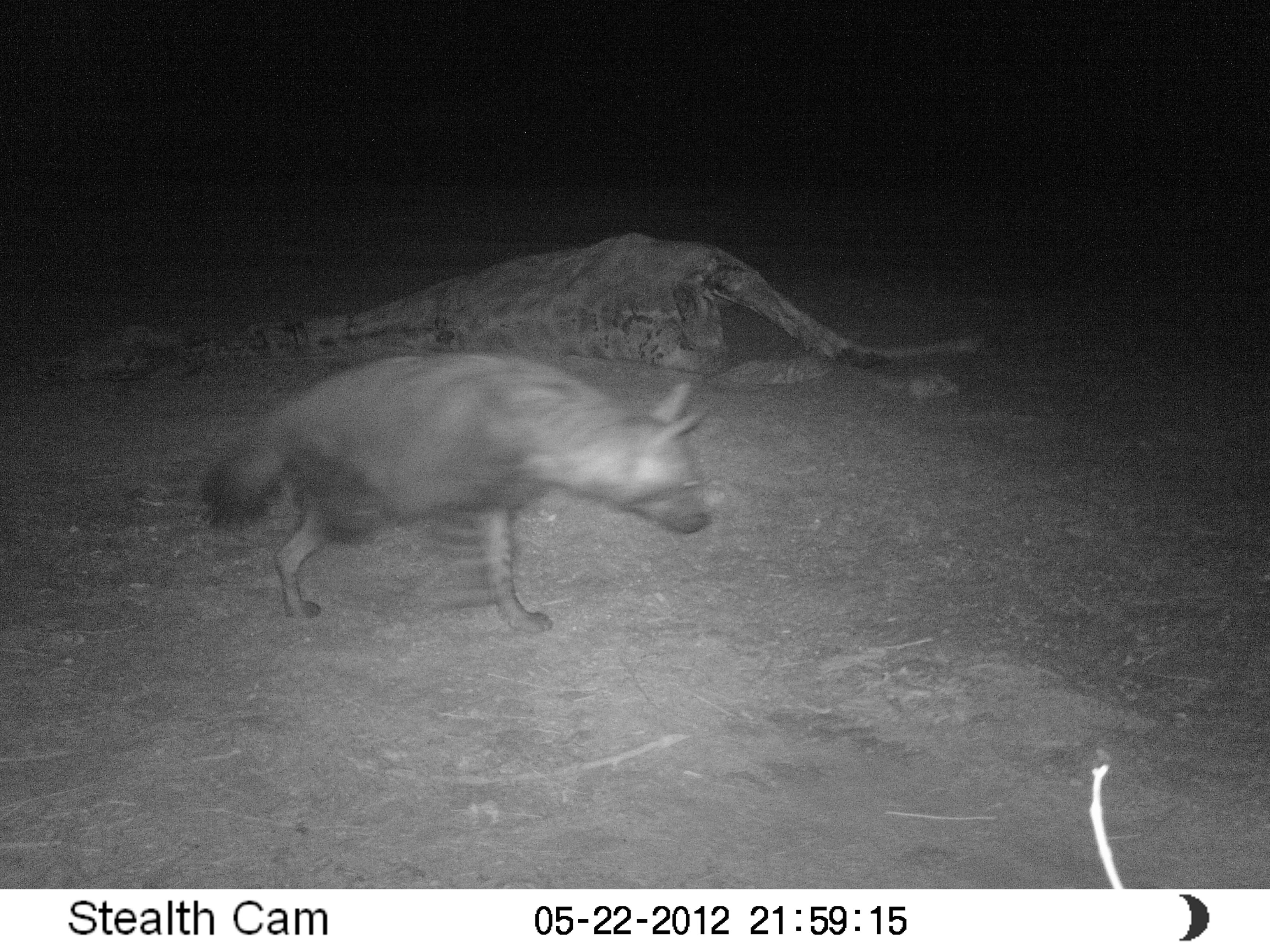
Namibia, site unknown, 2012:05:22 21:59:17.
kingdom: Animalia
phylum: Chordata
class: Mammalia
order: Carnivora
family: Hyaenidae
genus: Parahyaena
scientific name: Parahyaena brunnea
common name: brown hyena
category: hyaena brunnea